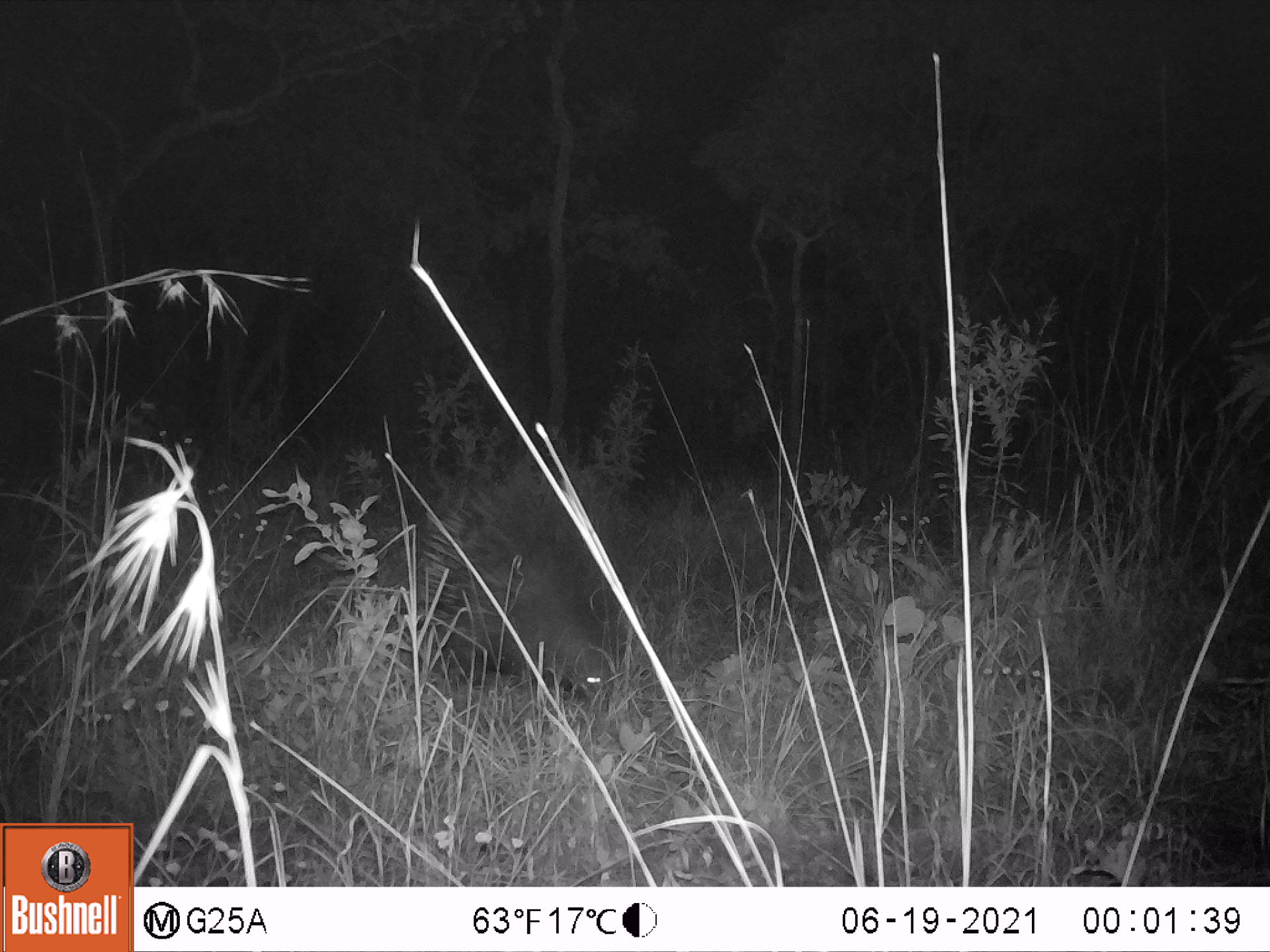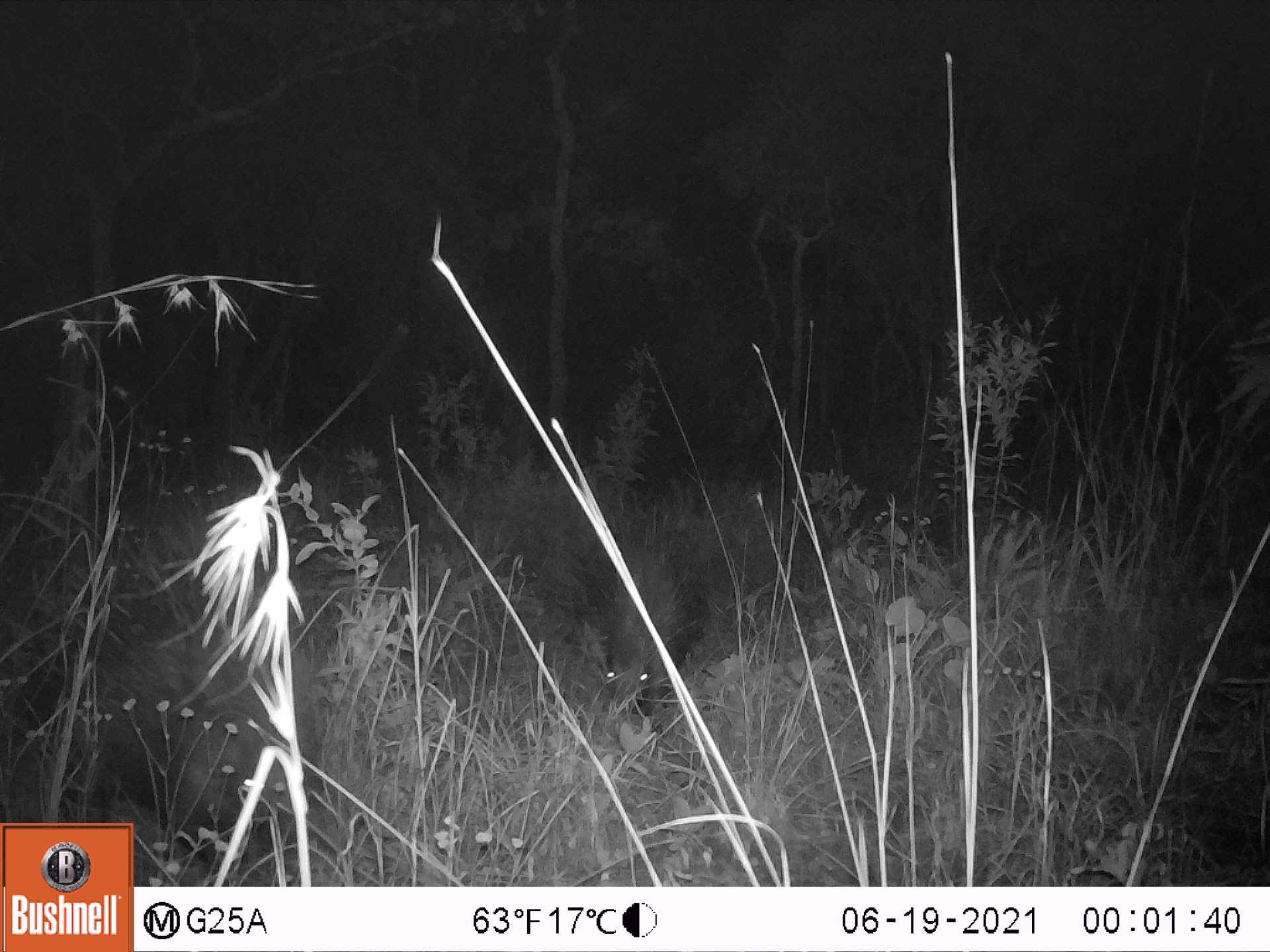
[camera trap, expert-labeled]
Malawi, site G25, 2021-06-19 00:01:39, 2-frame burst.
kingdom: Animalia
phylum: Chordata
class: Mammalia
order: Rodentia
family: Hystricidae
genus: Hystrix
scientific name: Hystrix africaeaustralis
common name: cape porcupine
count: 1